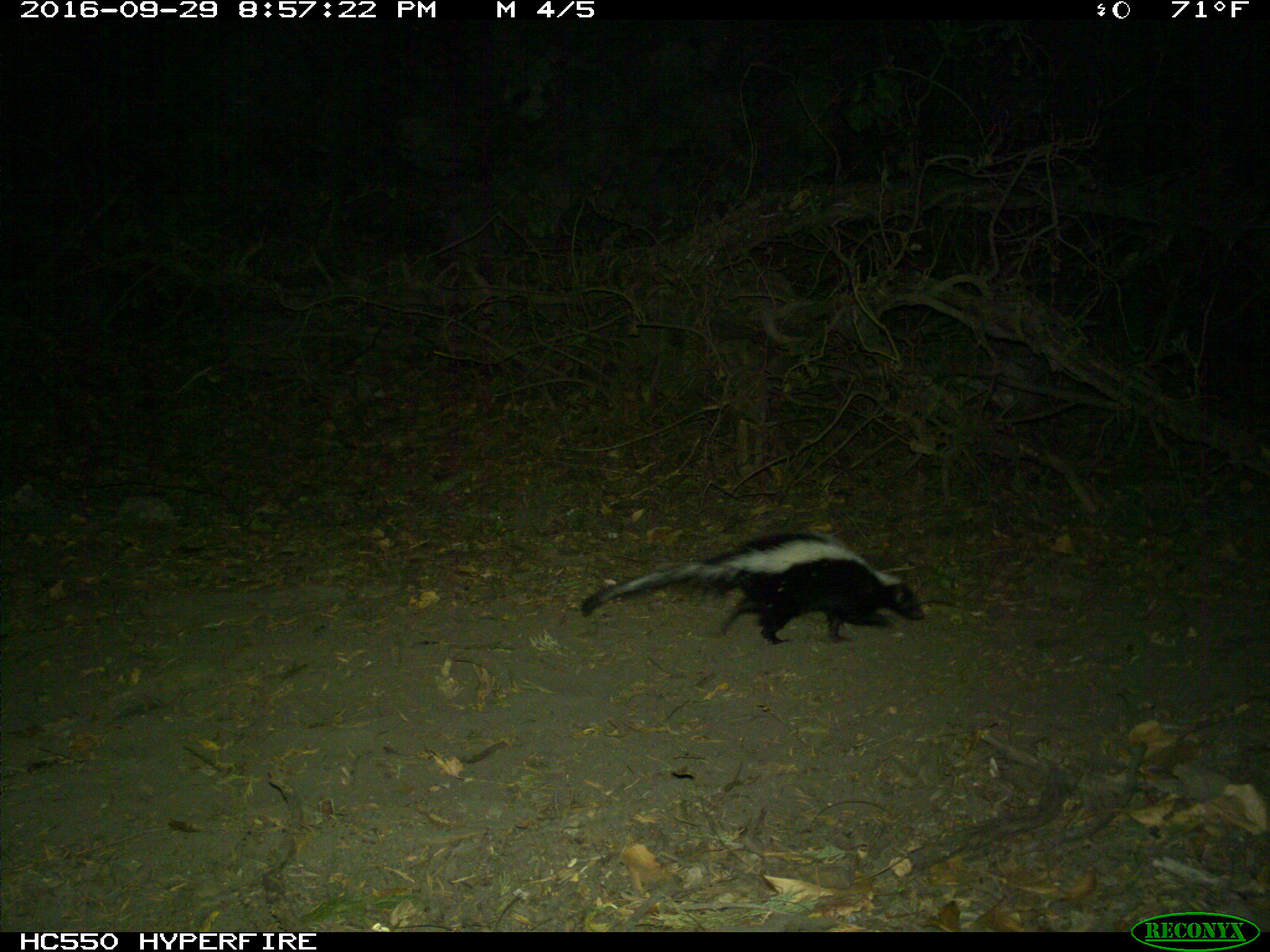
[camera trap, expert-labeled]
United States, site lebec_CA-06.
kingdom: Animalia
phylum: Chordata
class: Mammalia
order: Carnivora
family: Mephitidae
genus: Mephitis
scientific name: Mephitis mephitis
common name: striped skunk